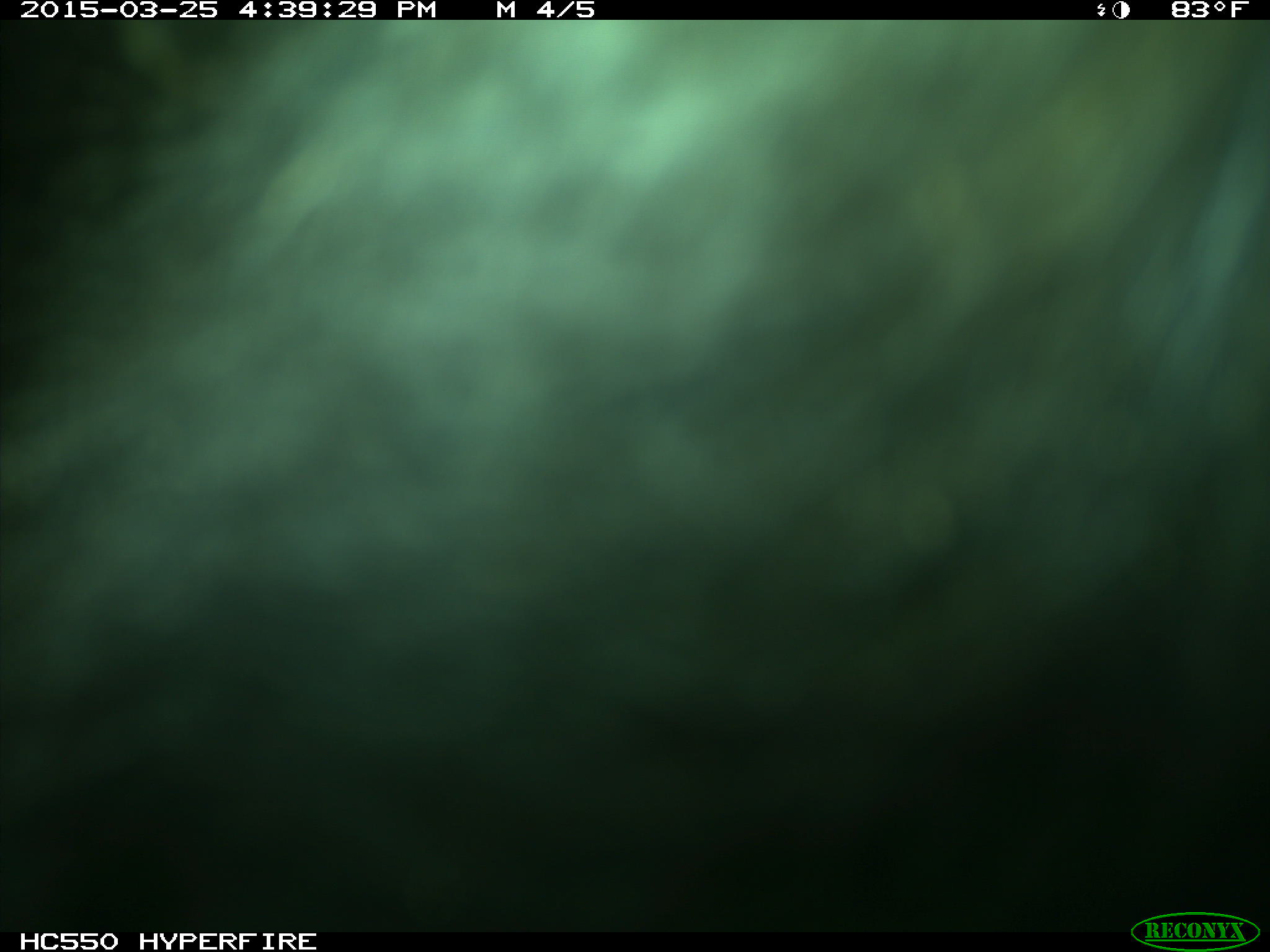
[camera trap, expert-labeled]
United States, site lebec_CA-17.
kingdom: Animalia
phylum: Chordata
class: Mammalia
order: Artiodactyla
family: Bovidae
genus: Bos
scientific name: Bos taurus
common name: domestic cow